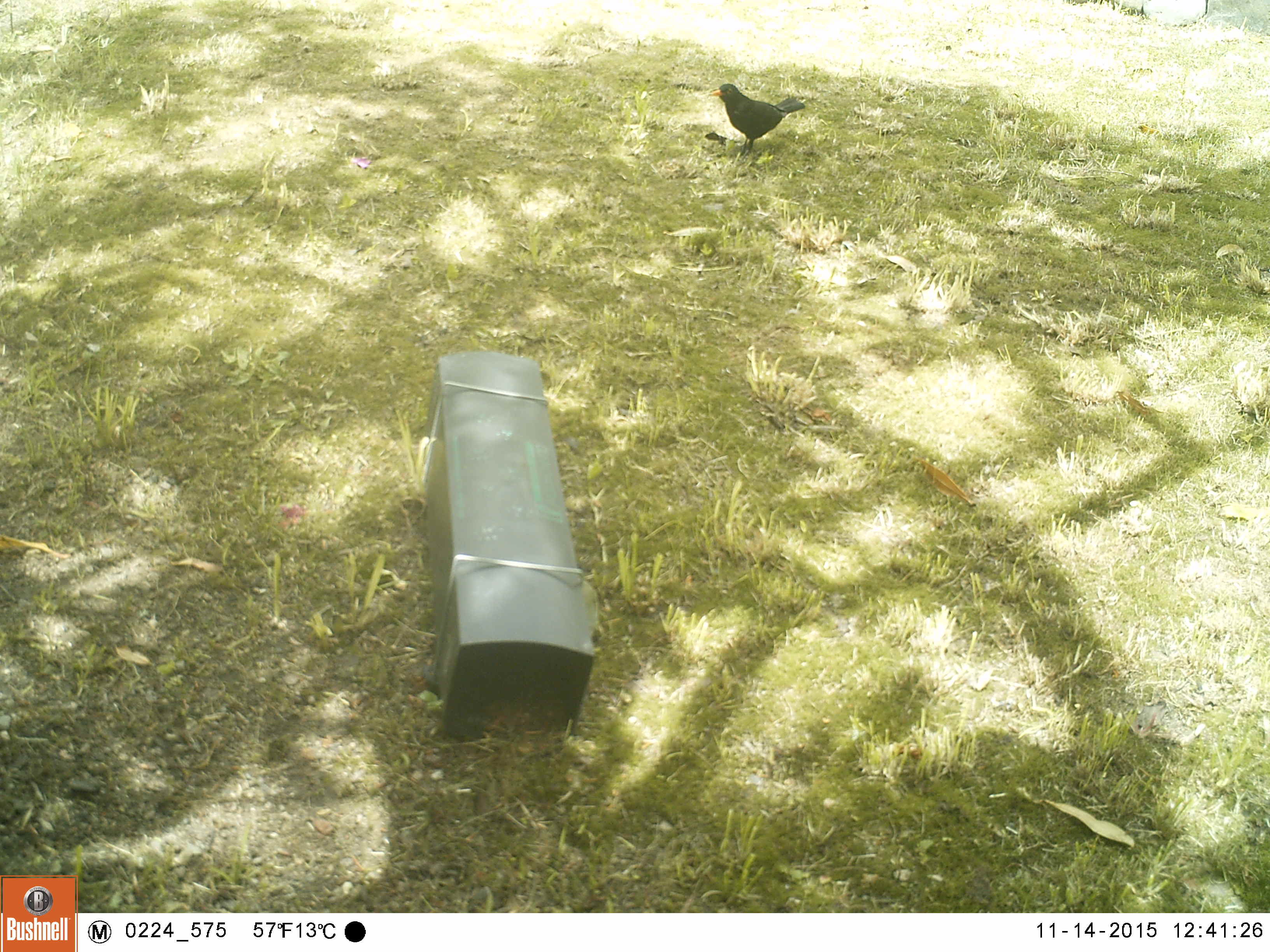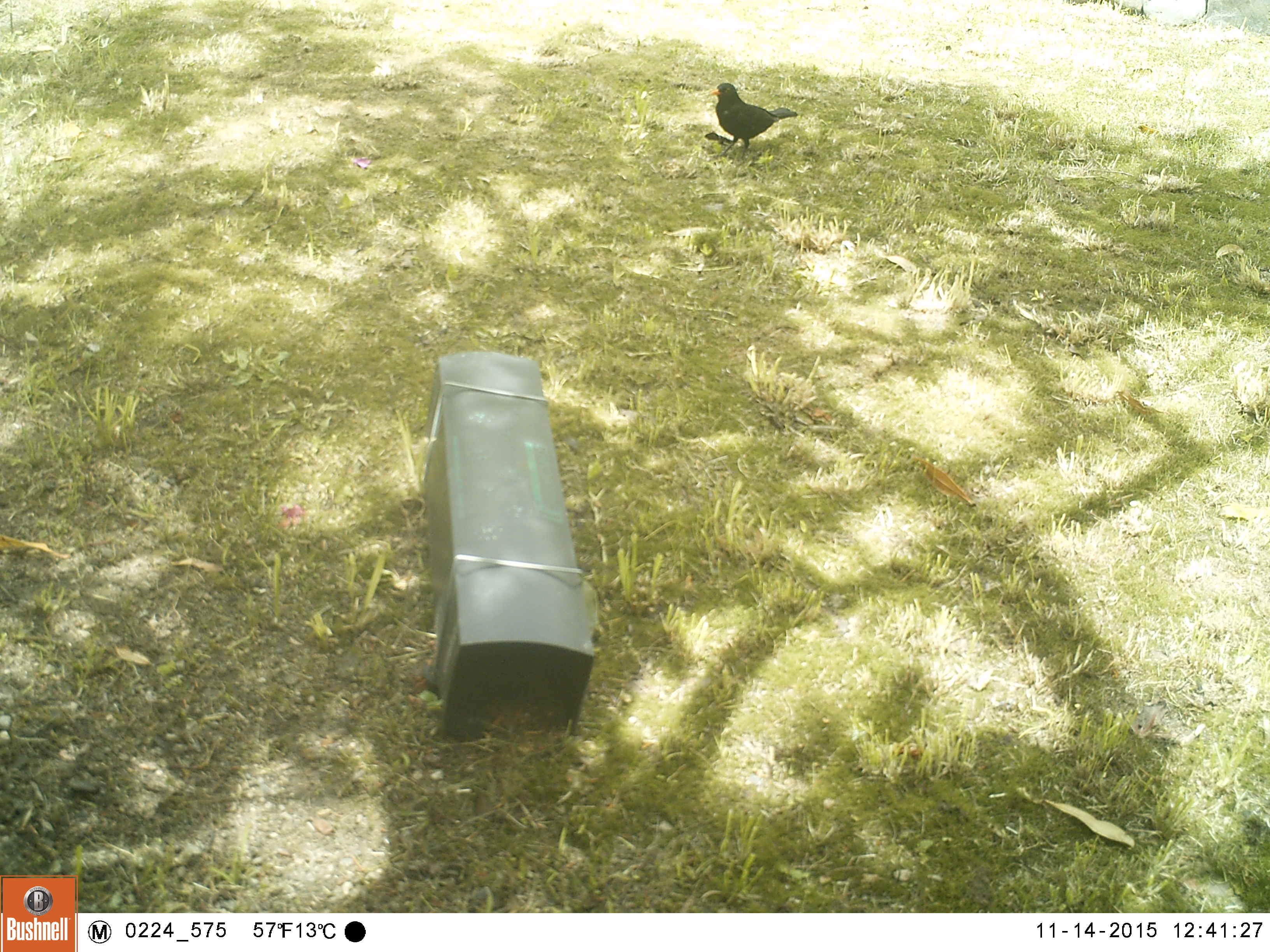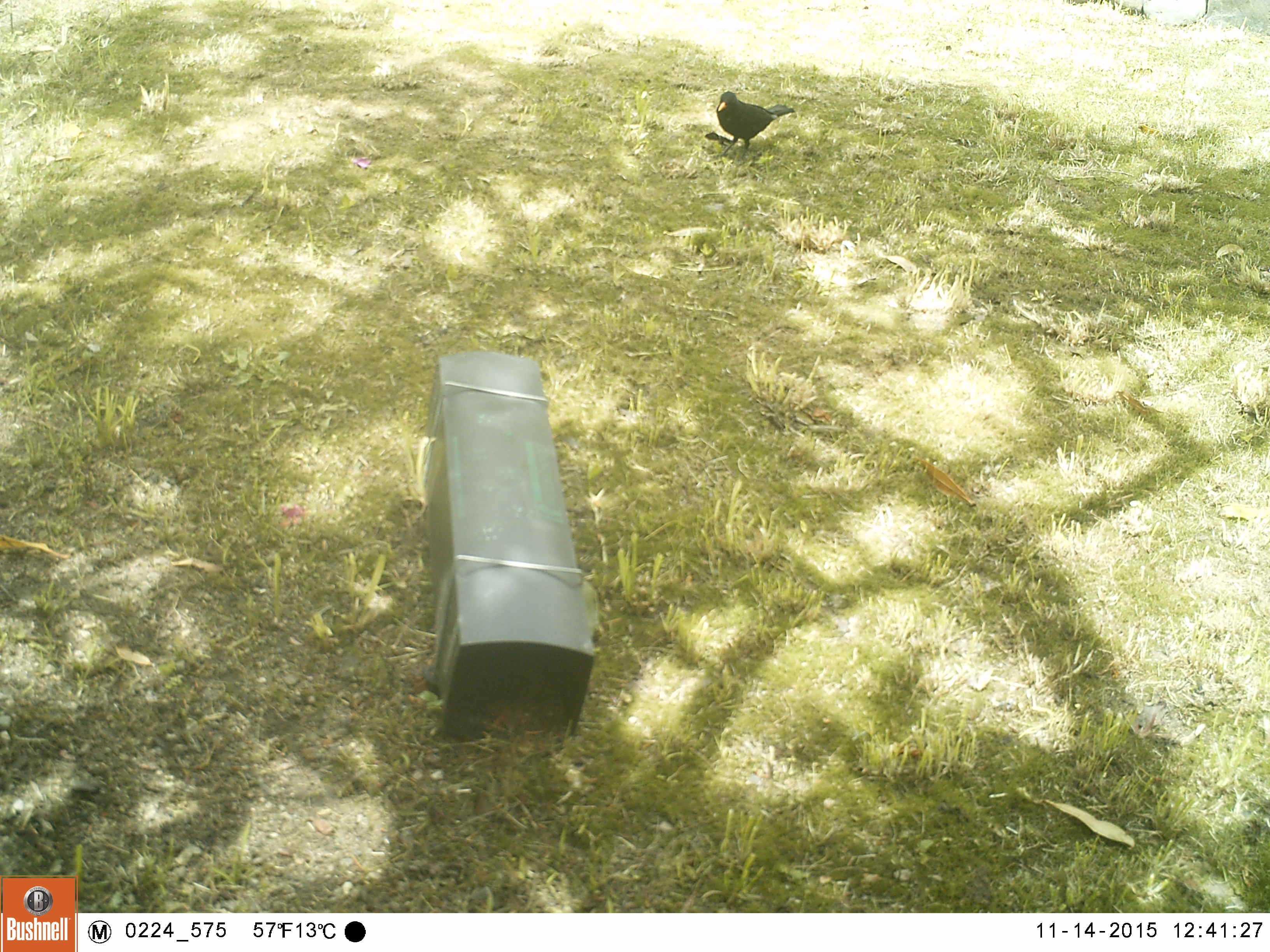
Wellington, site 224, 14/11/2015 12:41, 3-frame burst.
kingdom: Animalia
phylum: Chordata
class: Aves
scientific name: Aves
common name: bird